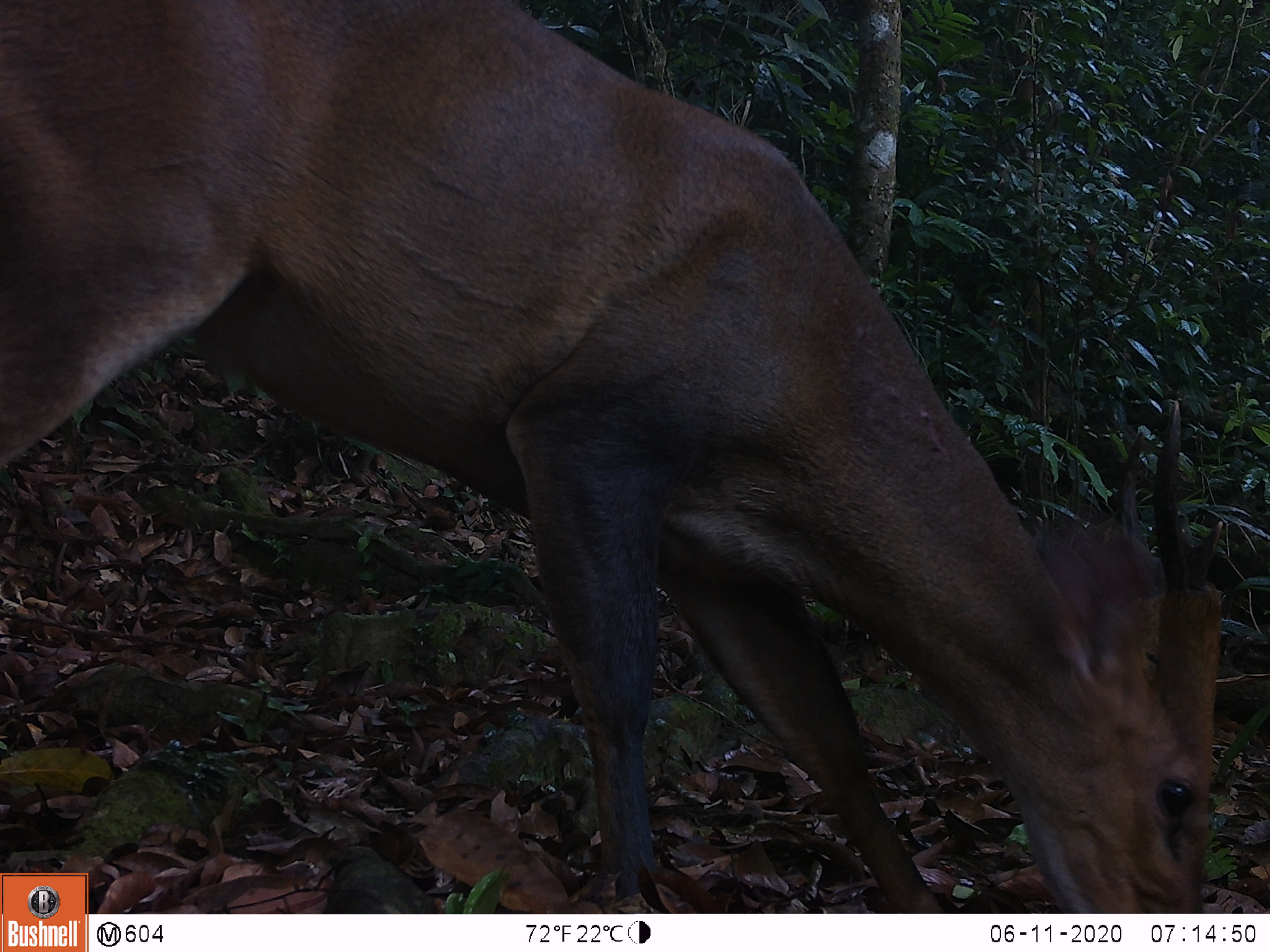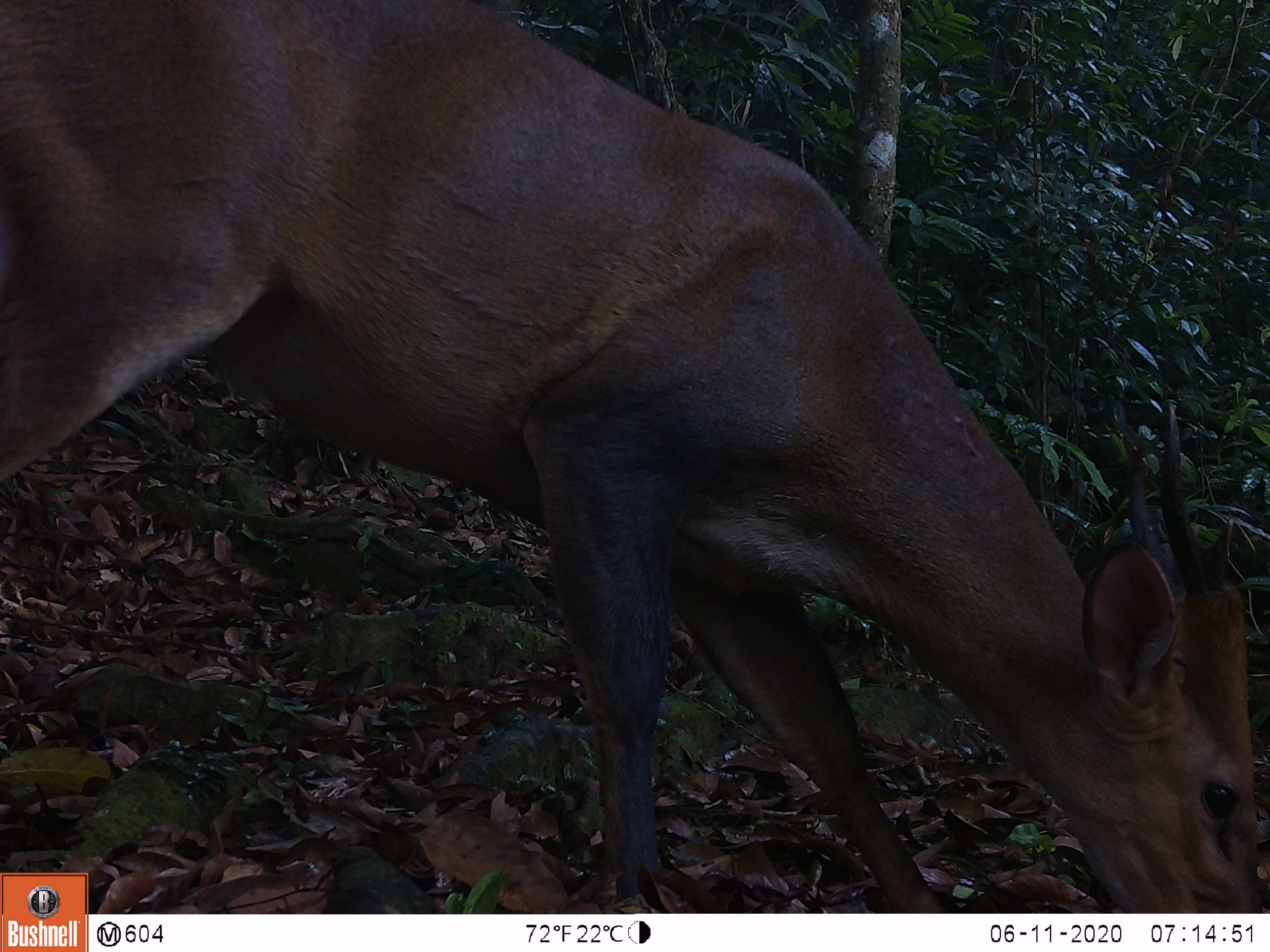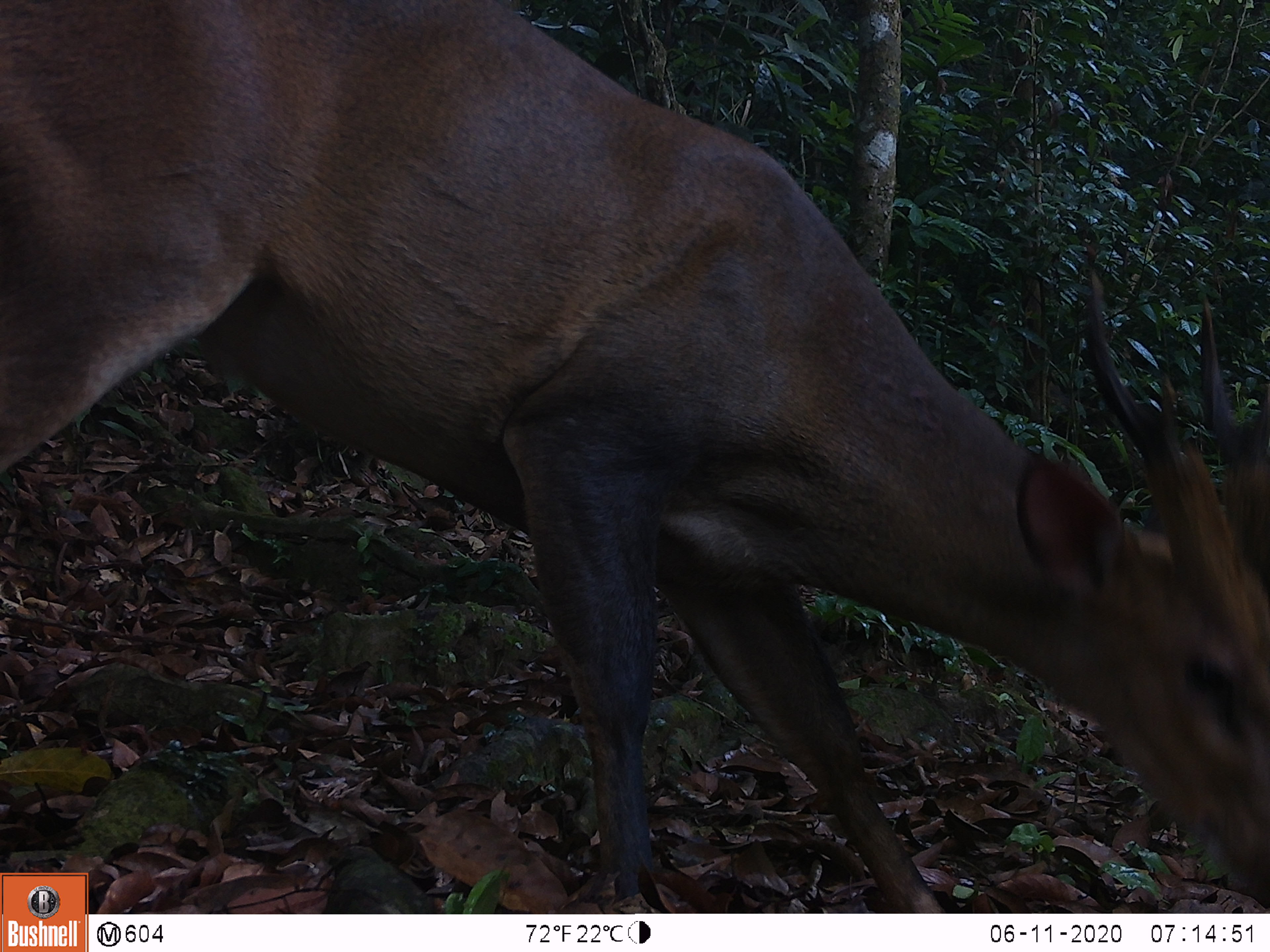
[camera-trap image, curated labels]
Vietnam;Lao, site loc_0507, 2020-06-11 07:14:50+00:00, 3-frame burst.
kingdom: Animalia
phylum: Chordata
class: Mammalia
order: Artiodactyla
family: Cervidae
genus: Muntiacus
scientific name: Muntiacus vuquangensis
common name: large-antlered muntjac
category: large antlered muntjac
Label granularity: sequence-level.